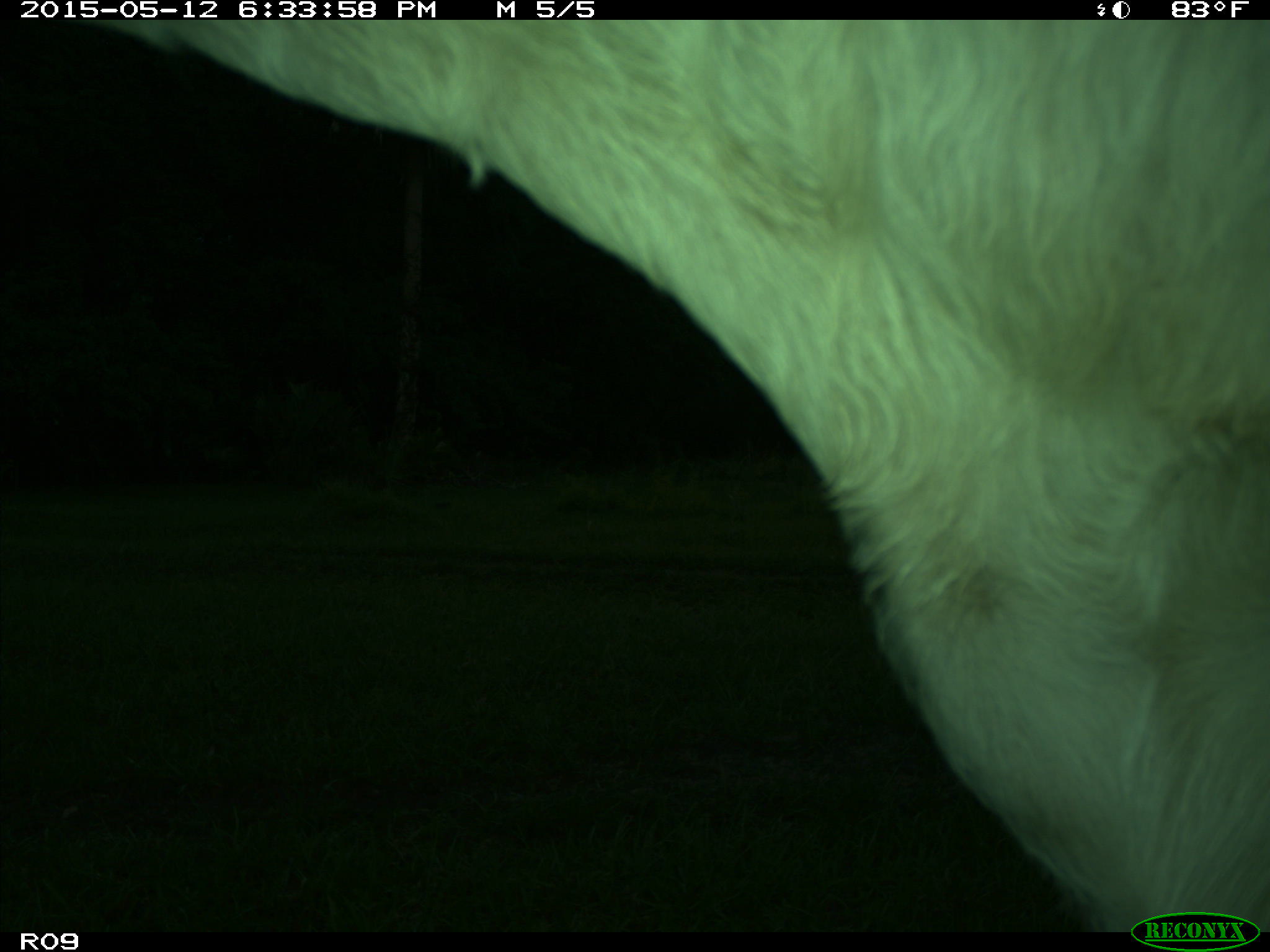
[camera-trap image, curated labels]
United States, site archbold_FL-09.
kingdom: Animalia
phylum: Chordata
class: Mammalia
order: Artiodactyla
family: Bovidae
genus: Bos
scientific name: Bos taurus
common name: domestic cow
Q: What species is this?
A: Bos taurus (domestic cow).